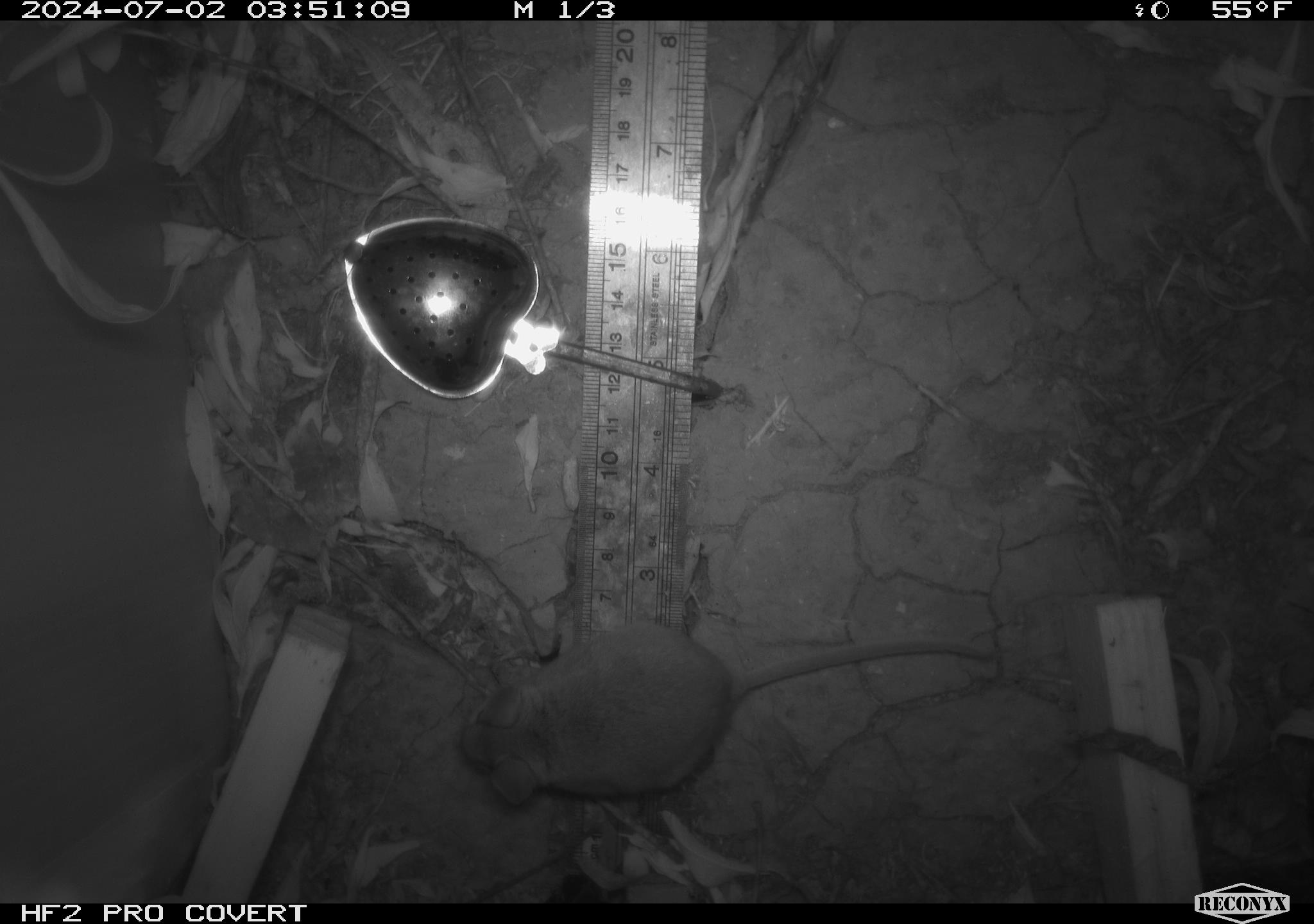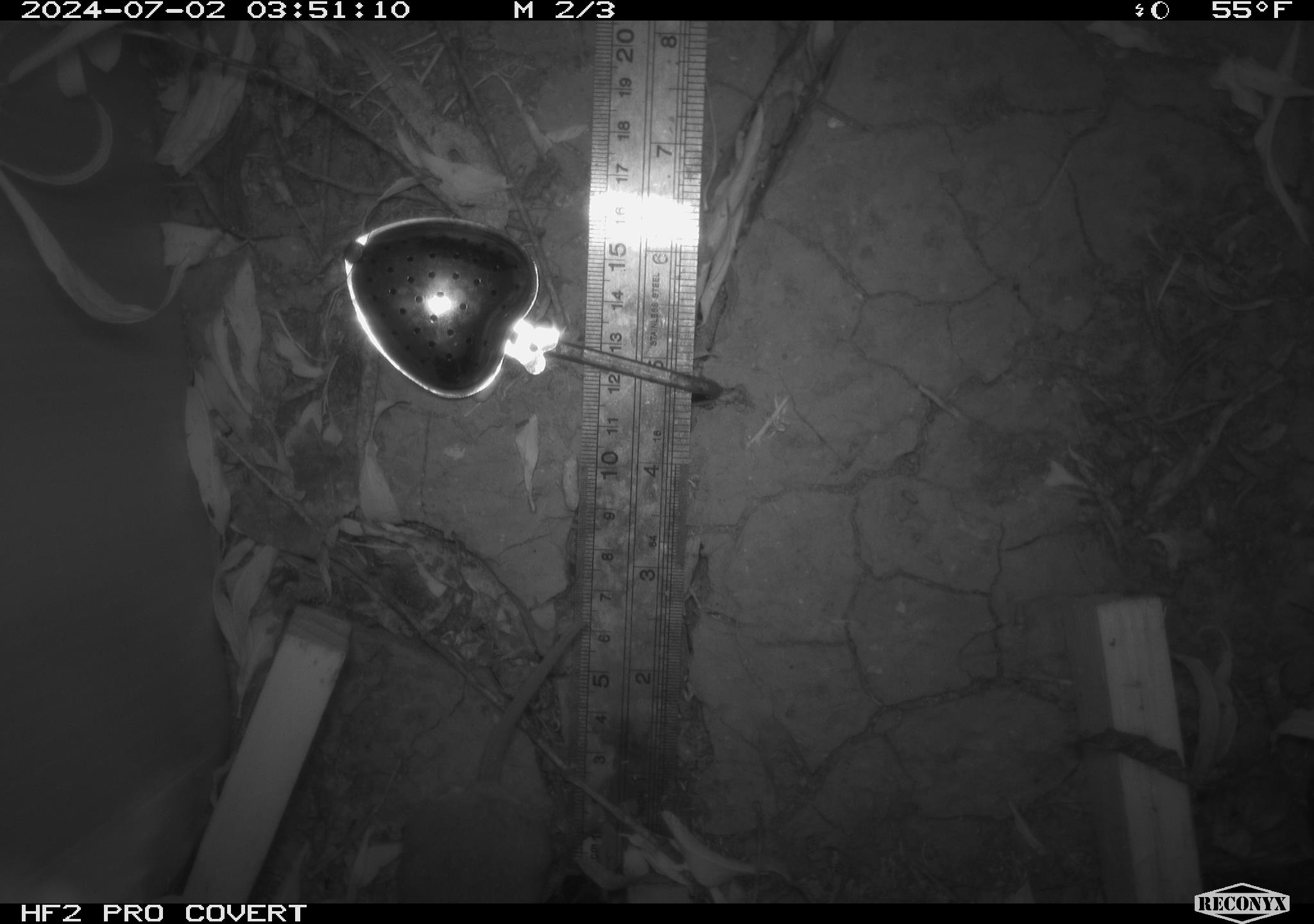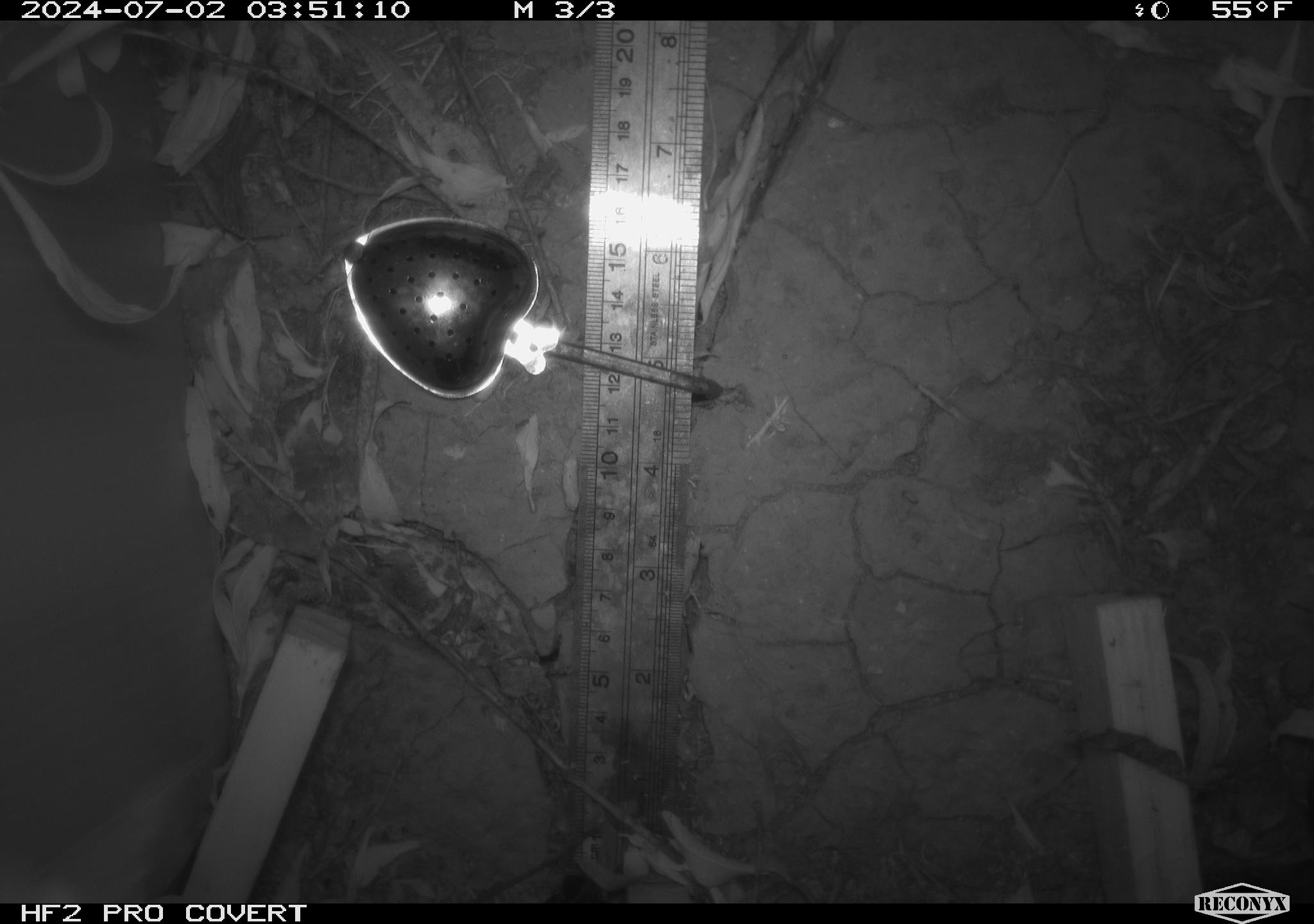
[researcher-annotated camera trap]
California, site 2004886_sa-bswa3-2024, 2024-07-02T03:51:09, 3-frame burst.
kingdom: Animalia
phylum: Chordata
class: Mammalia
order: Rodentia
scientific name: Rodentia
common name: mouse species